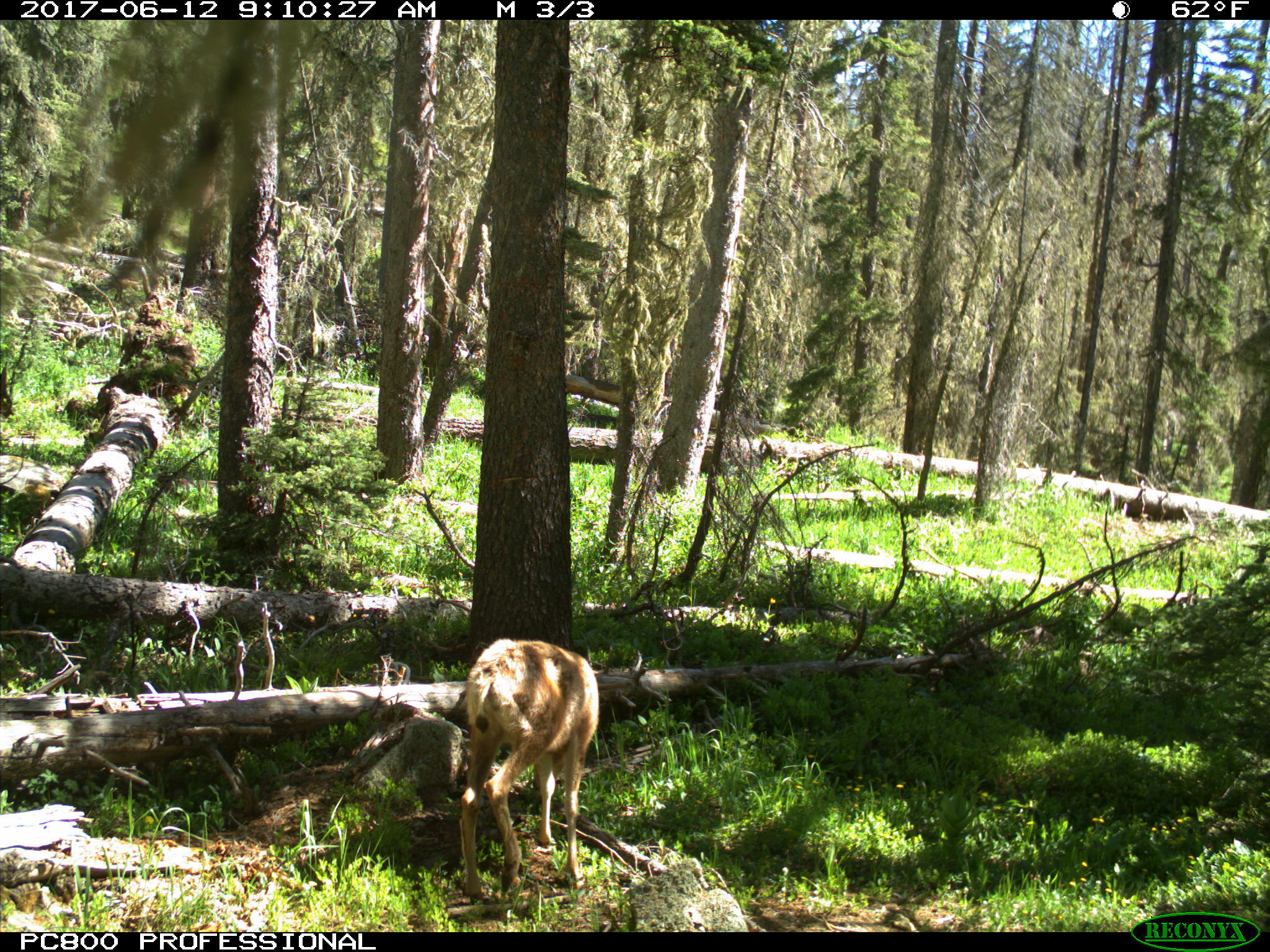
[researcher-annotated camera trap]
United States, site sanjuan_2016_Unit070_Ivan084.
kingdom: Animalia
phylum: Chordata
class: Mammalia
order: Artiodactyla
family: Cervidae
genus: Odocoileus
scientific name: Odocoileus hemionus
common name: mule deer